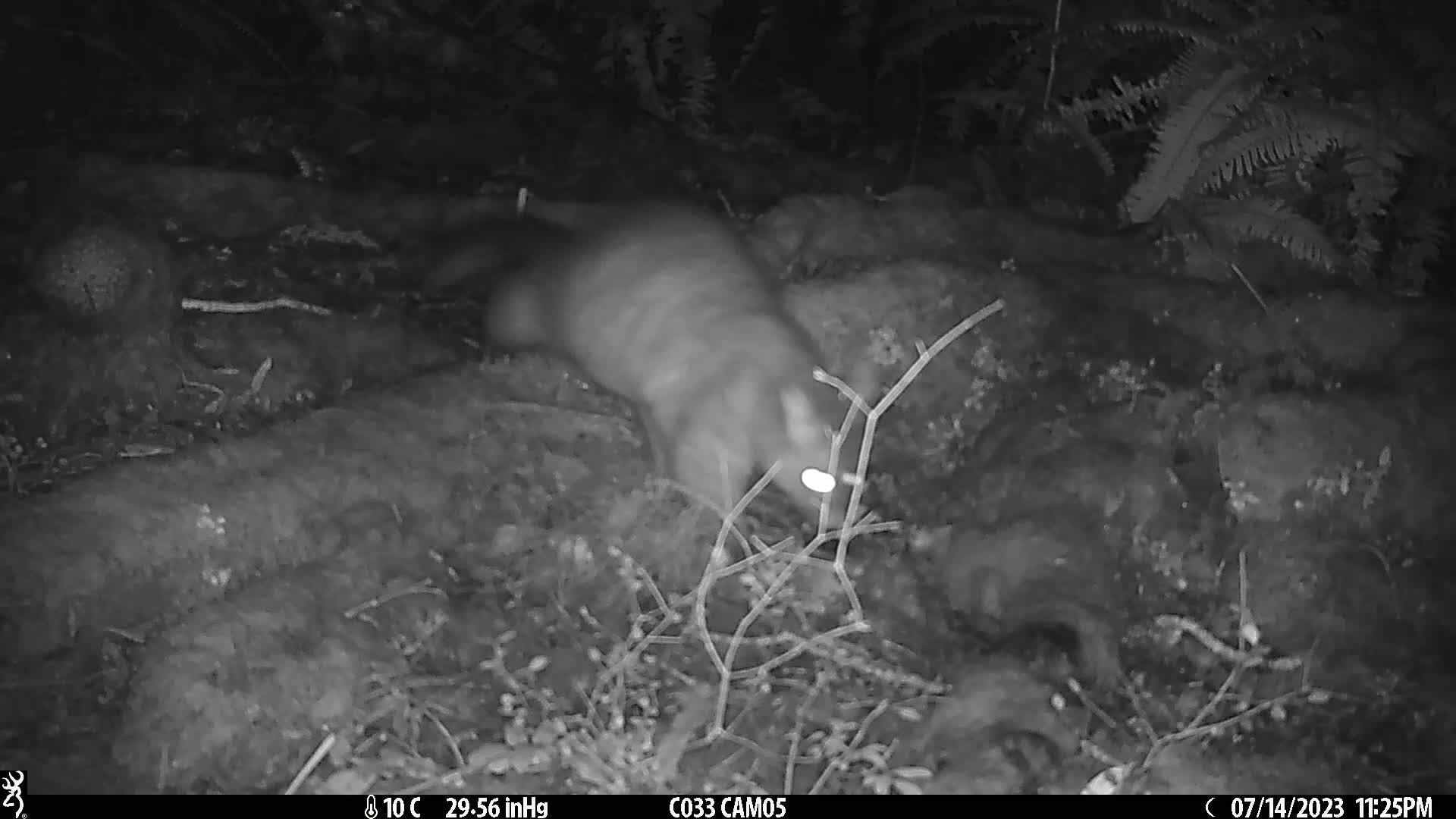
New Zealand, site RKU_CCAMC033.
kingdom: Animalia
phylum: Chordata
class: Mammalia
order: Diprotodontia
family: Phalangeridae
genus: Trichosurus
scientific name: Trichosurus vulpecula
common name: common brushtail possum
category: possum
Possum (common brushtail possum) (Trichosurus vulpecula).